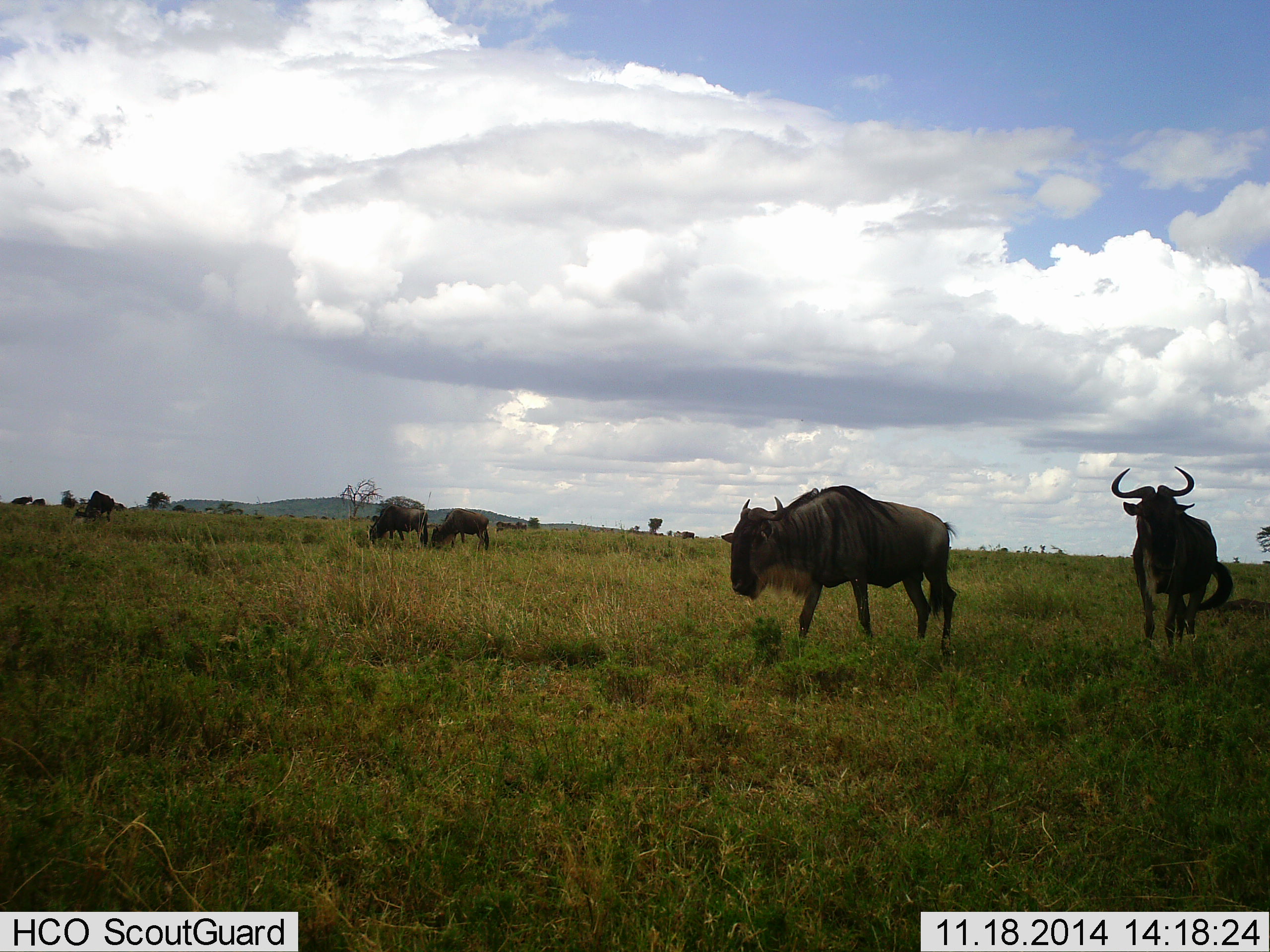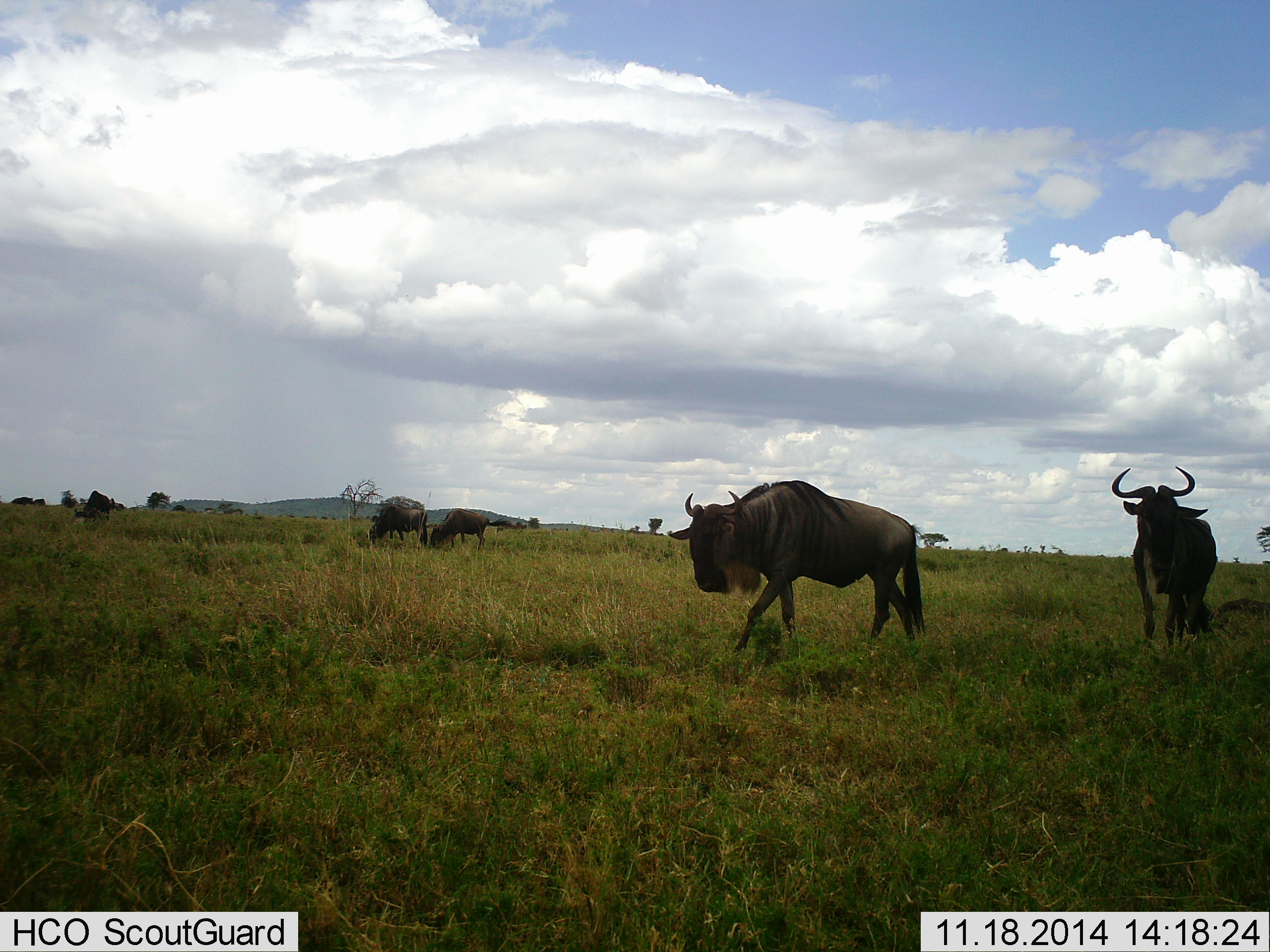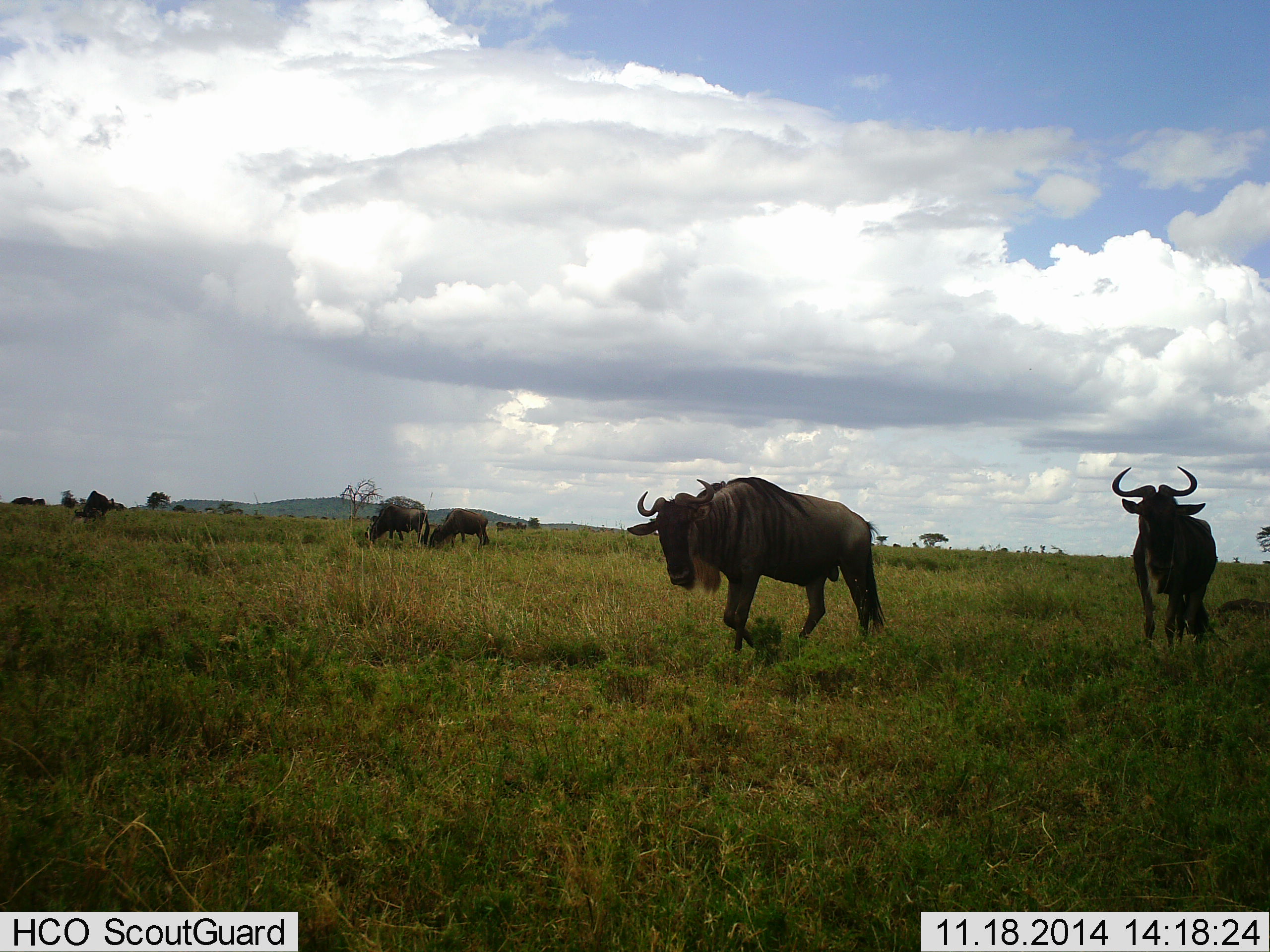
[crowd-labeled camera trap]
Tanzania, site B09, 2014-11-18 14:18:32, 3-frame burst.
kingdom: Animalia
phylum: Chordata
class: Mammalia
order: Artiodactyla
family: Bovidae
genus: Connochaetes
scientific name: Connochaetes taurinus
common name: blue wildebeest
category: wildebeest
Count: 5.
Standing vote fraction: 70%.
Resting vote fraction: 0%.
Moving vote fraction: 80%.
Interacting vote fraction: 0%.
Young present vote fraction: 0%.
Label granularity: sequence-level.